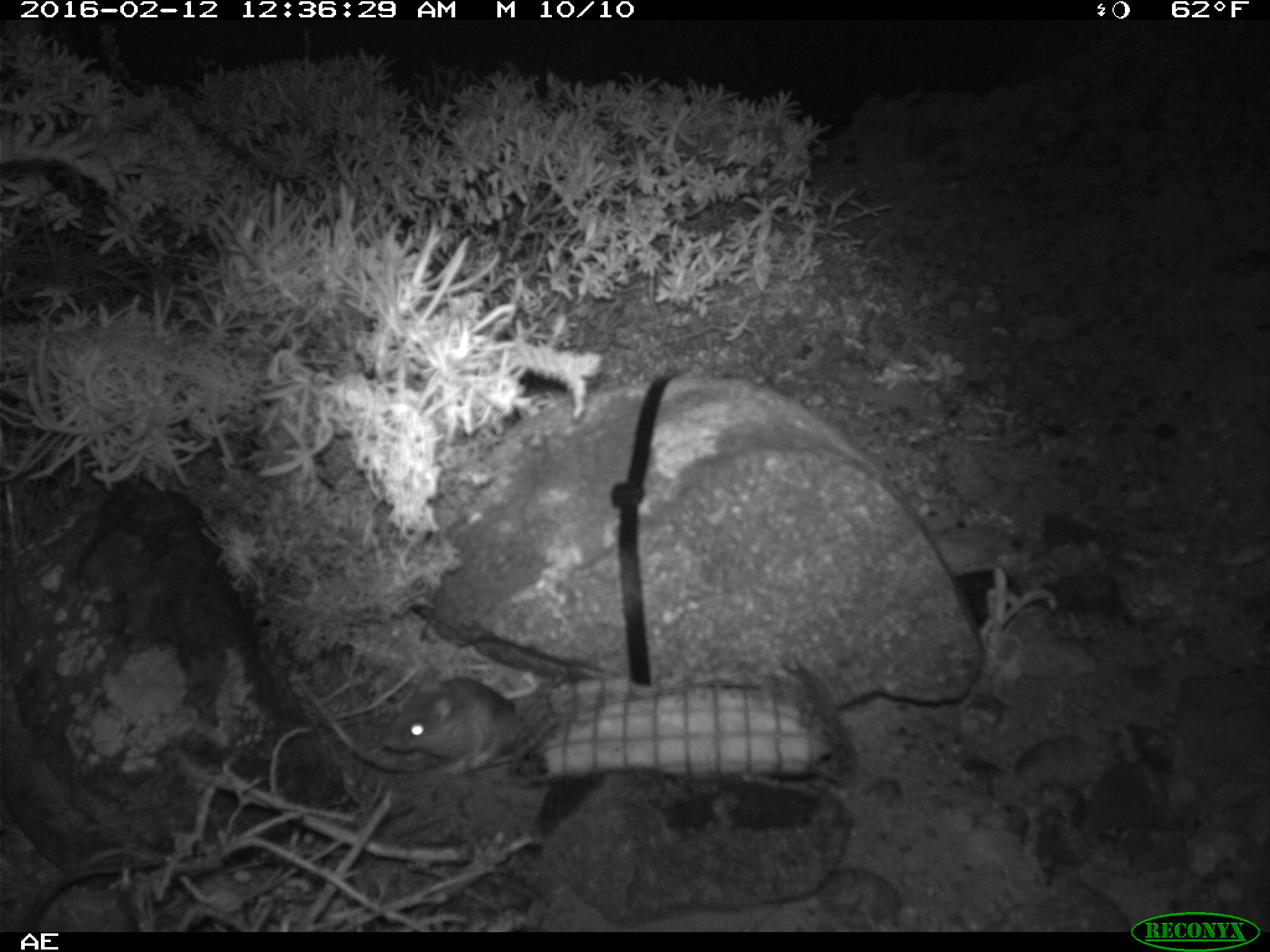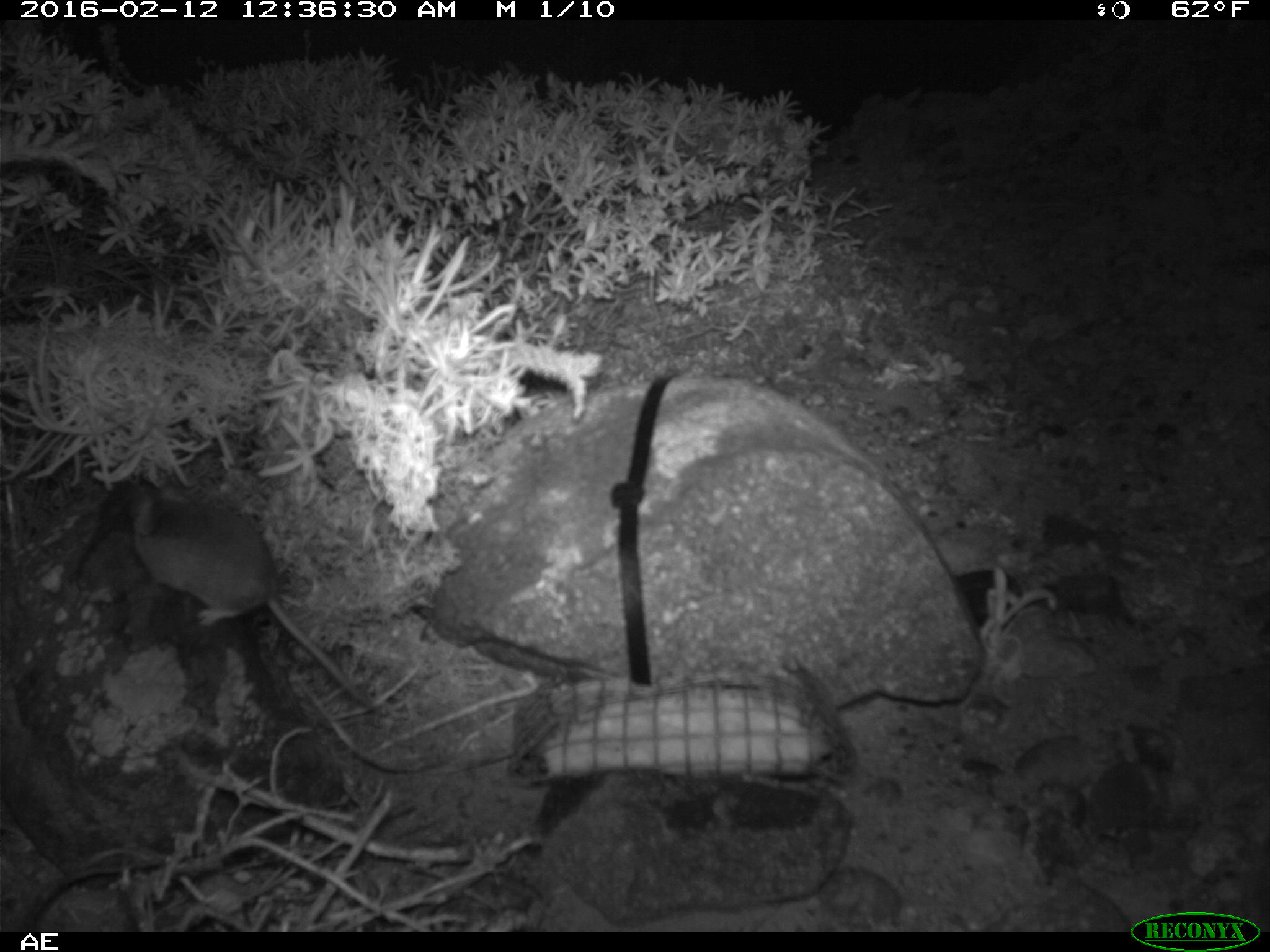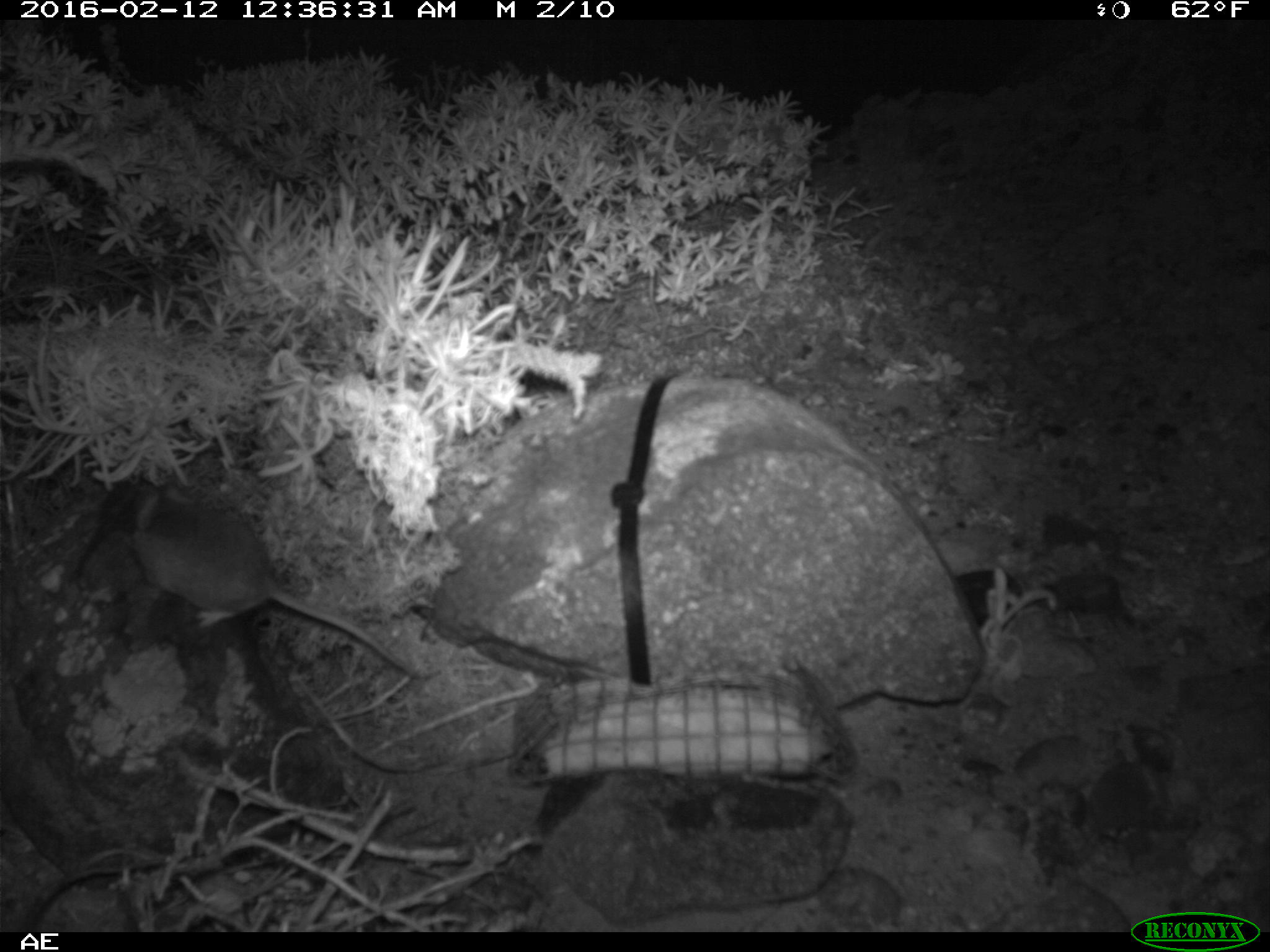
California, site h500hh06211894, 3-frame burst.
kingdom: Animalia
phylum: Chordata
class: Mammalia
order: Rodentia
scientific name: Rodentia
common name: rodent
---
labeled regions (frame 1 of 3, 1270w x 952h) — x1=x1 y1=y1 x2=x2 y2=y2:
rodent: x1=381 y1=669 x2=524 y2=774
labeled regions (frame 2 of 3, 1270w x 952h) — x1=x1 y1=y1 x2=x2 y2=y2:
rodent: x1=123 y1=465 x2=380 y2=715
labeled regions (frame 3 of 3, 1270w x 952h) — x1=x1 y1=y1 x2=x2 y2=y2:
rodent: x1=126 y1=483 x2=416 y2=677